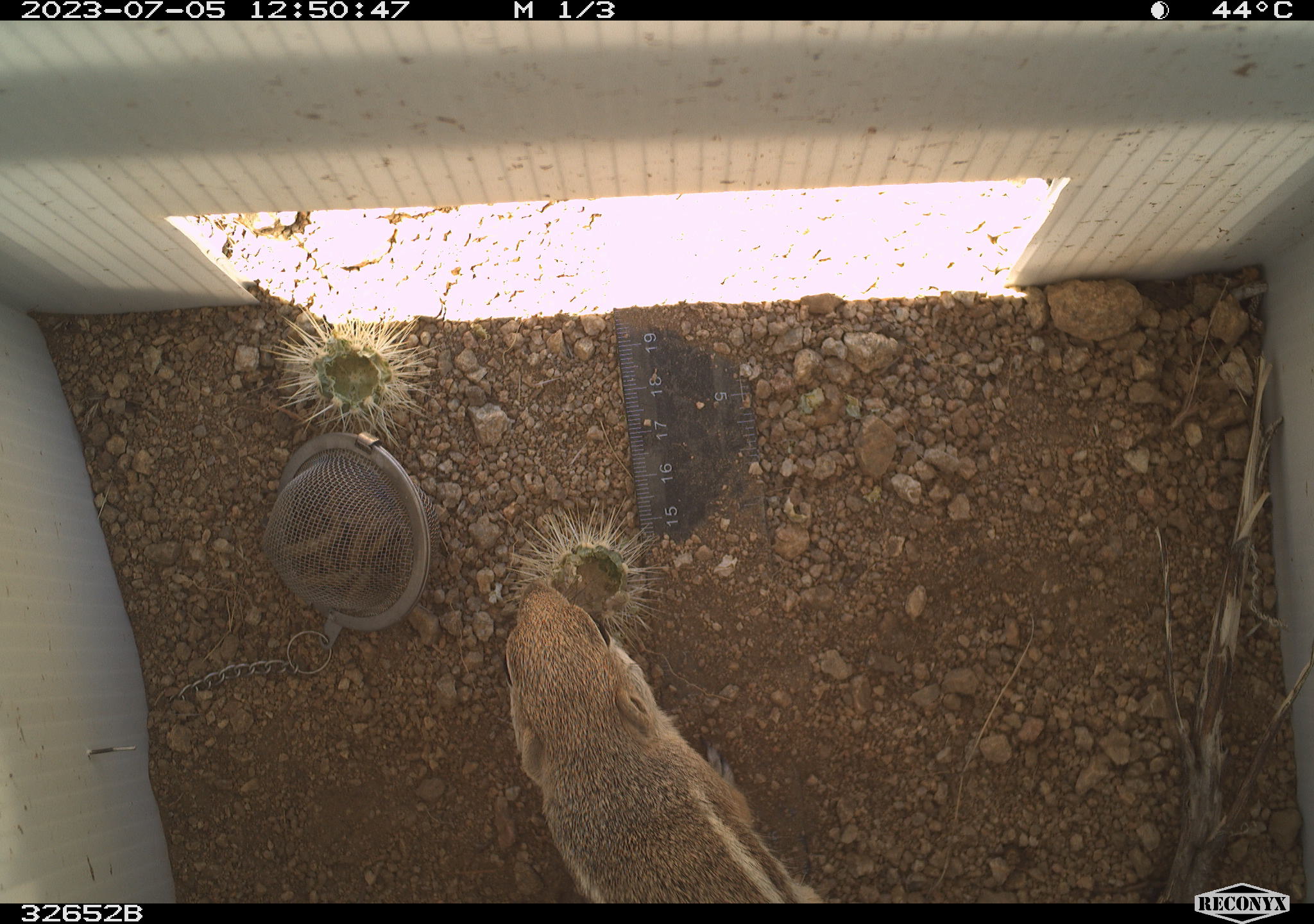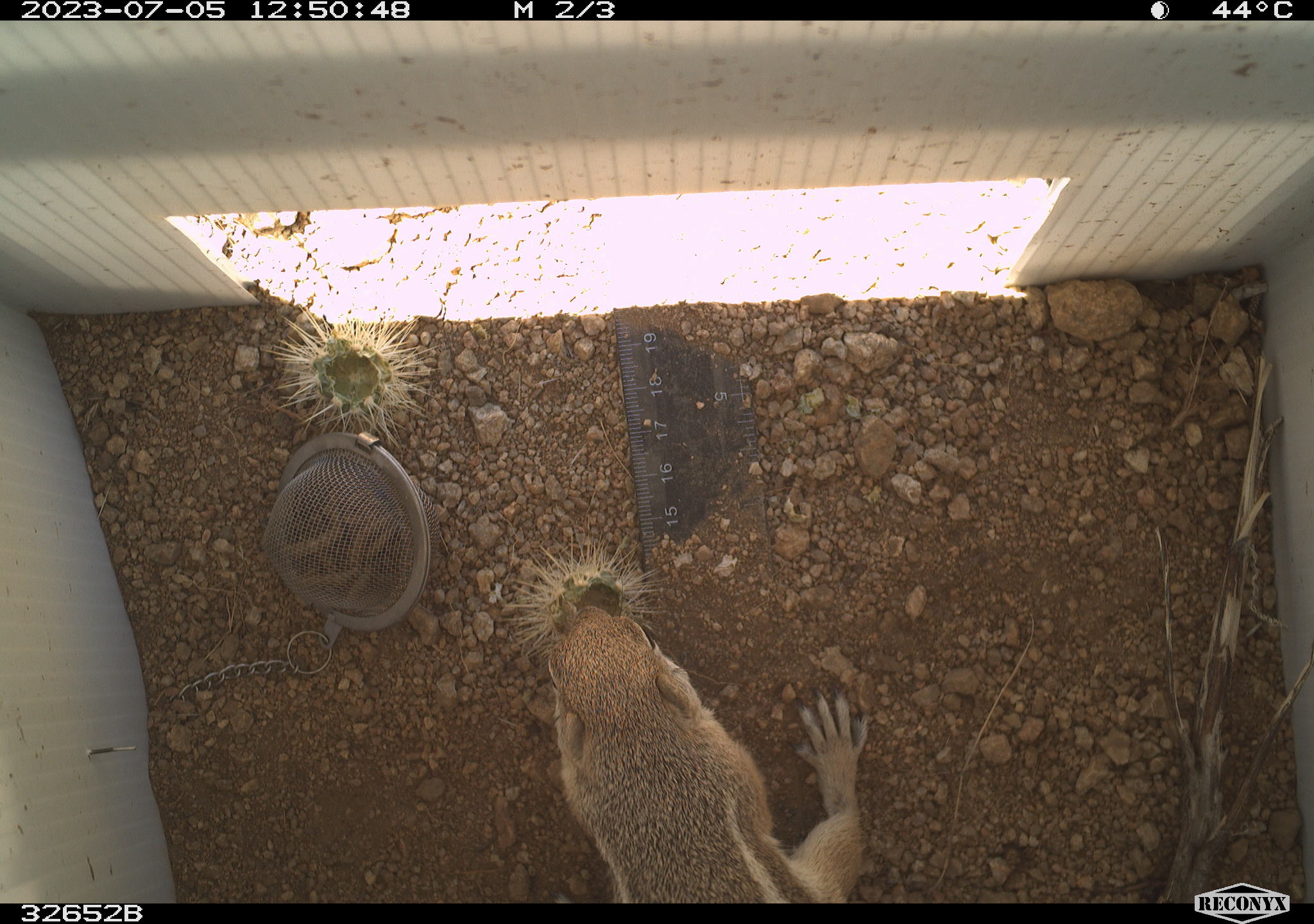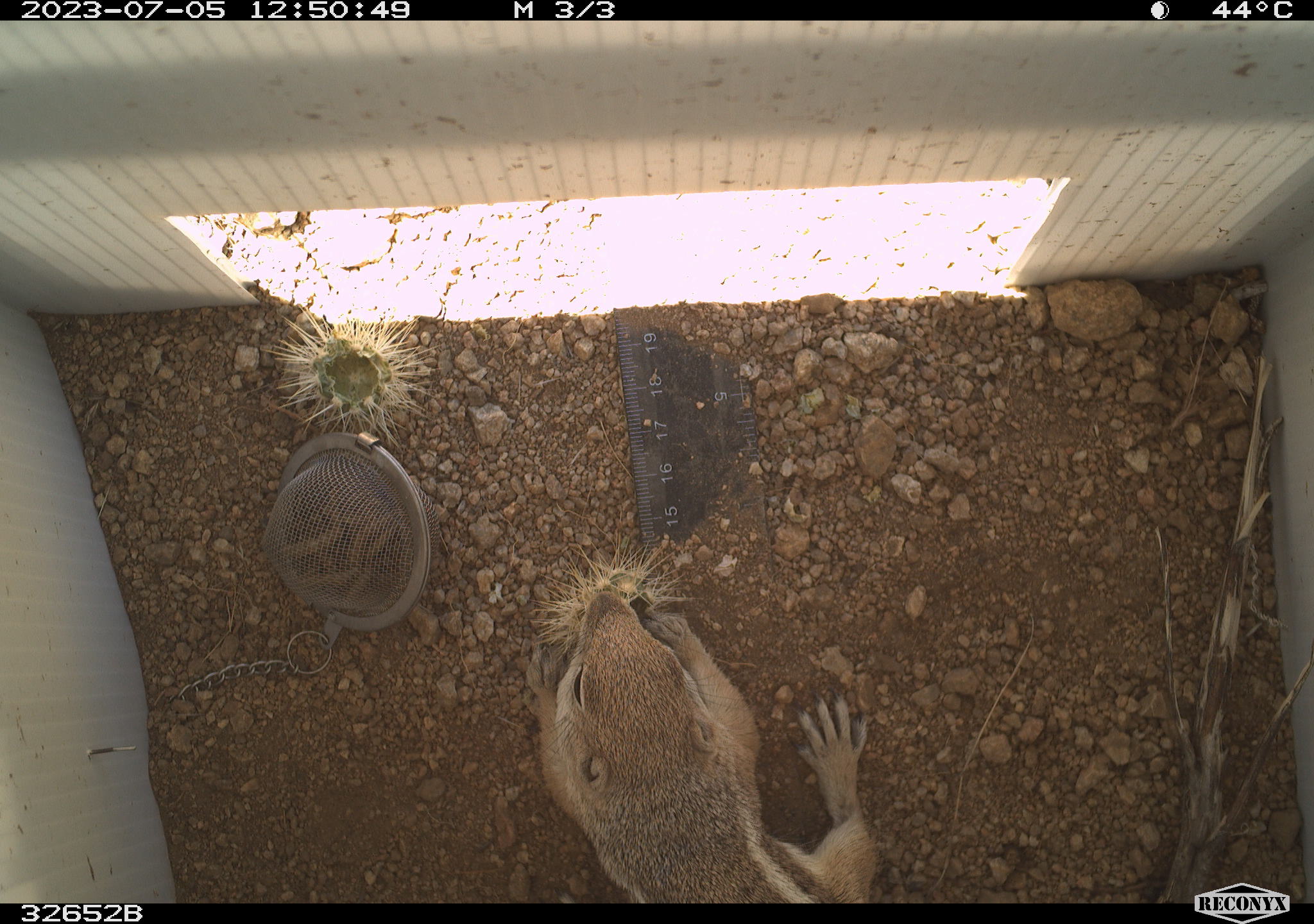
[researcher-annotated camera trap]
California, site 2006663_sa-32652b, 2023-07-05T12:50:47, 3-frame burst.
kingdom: Animalia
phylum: Chordata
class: Mammalia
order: Rodentia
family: Sciuridae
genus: Ammospermophilus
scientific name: Ammospermophilus leucurus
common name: white-tailed antelope squirrel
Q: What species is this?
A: White-tailed antelope squirrel (Ammospermophilus leucurus).